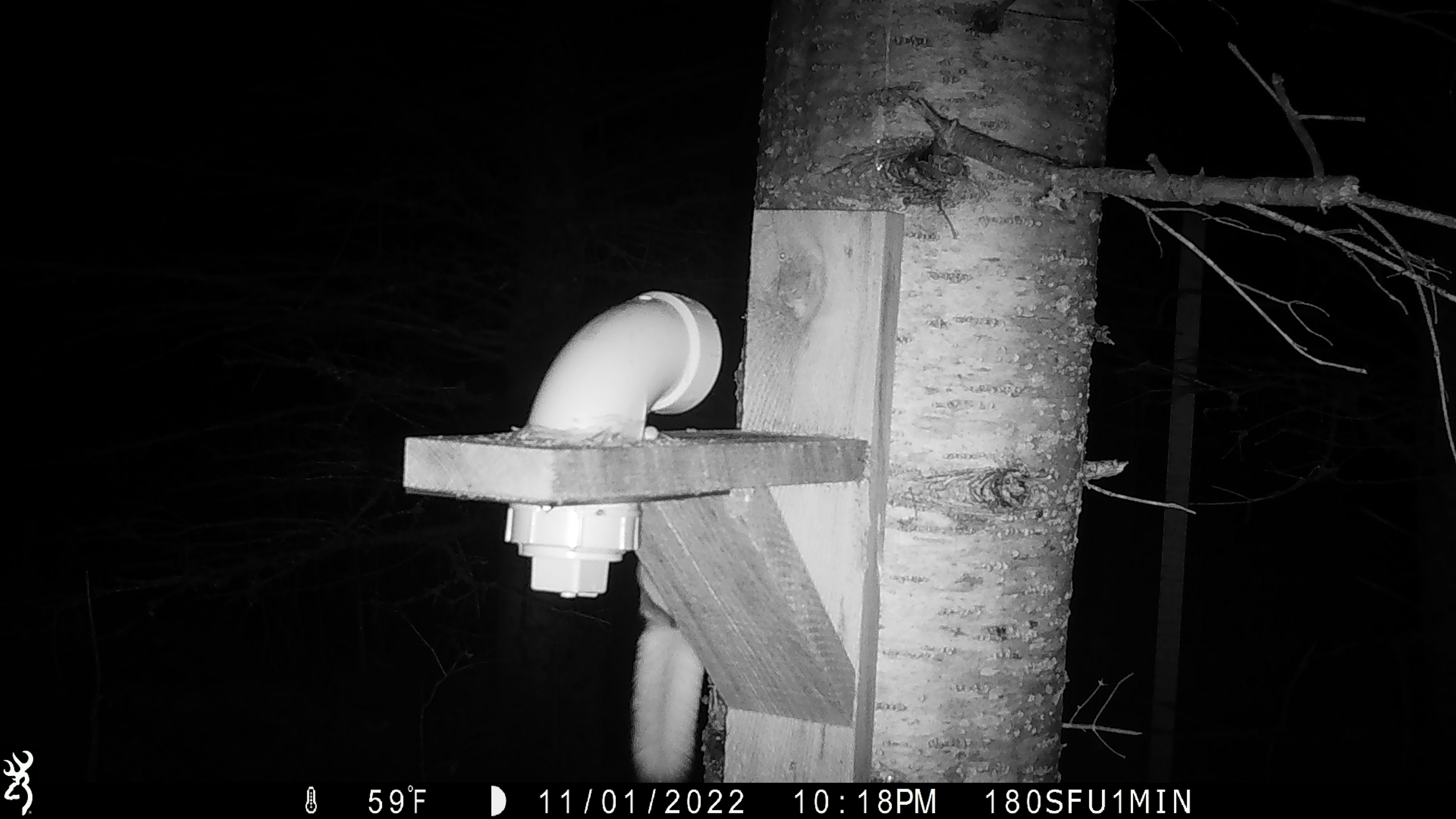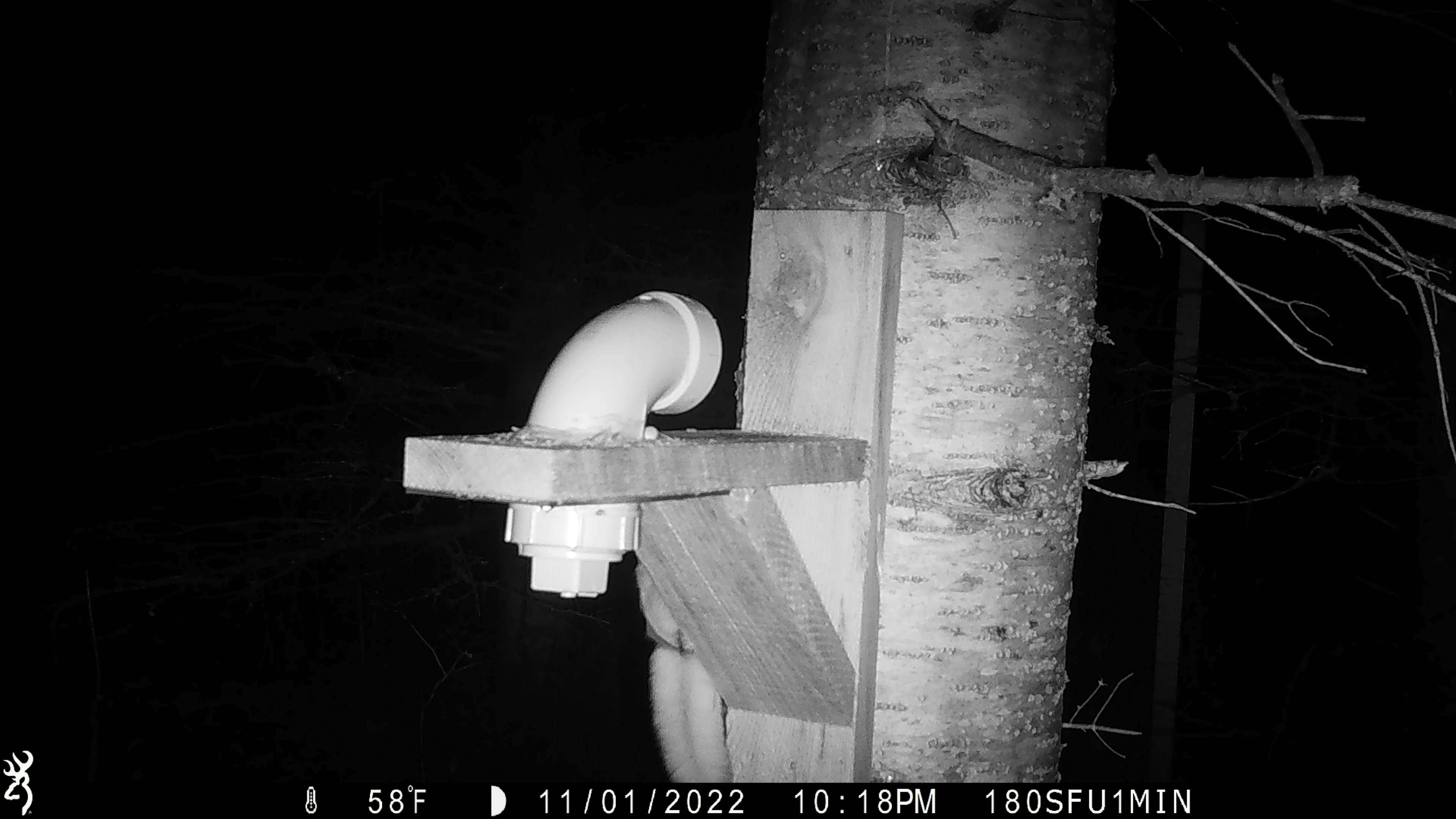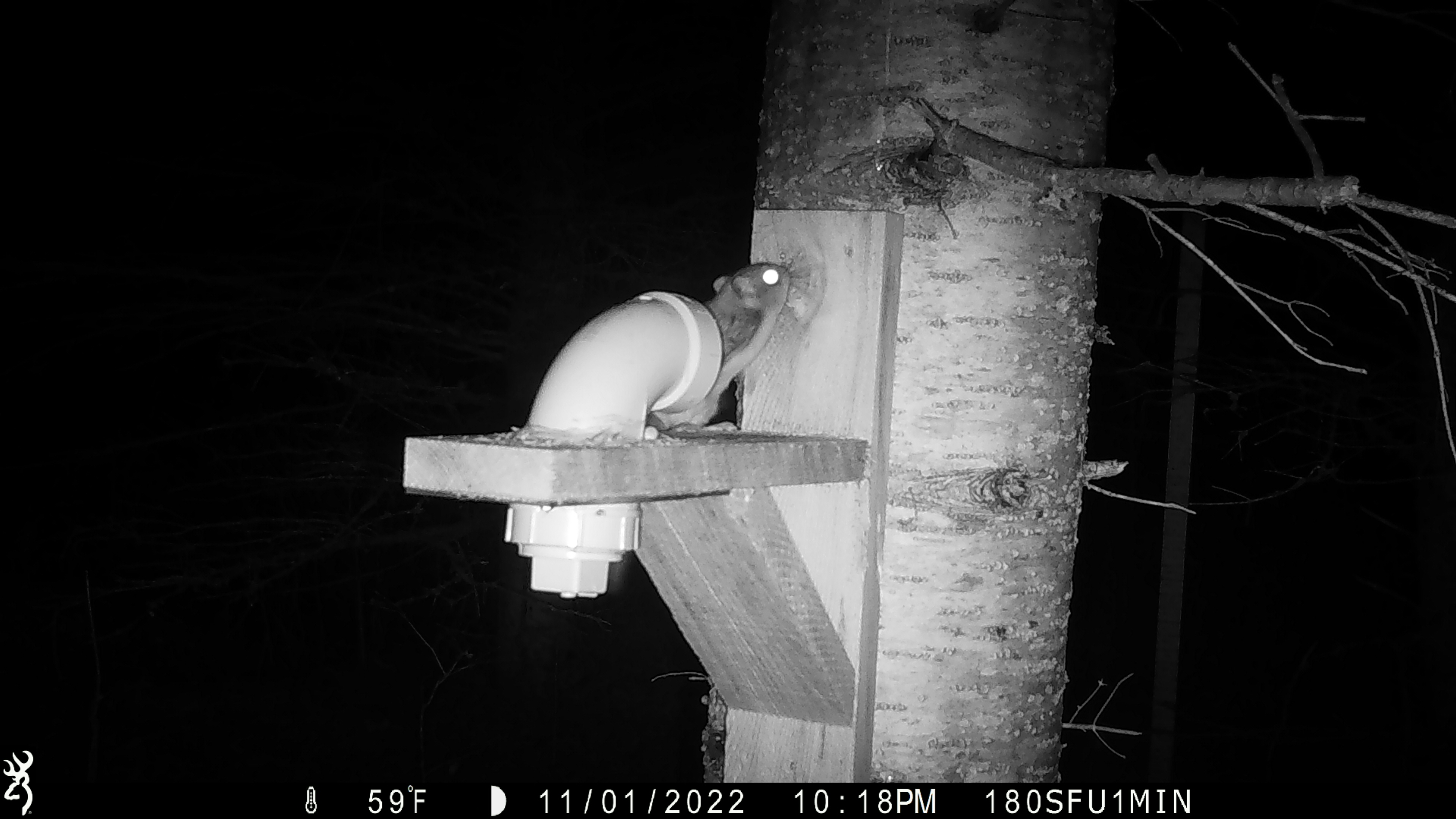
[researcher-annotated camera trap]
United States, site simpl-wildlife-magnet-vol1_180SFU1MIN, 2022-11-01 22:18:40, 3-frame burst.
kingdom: Animalia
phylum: Chordata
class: Mammalia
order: Rodentia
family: Sciuridae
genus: Glaucomys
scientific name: Glaucomys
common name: flying squirrel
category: flying squirrel sp.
Flying squirrel sp. (flying squirrel) (Glaucomys).